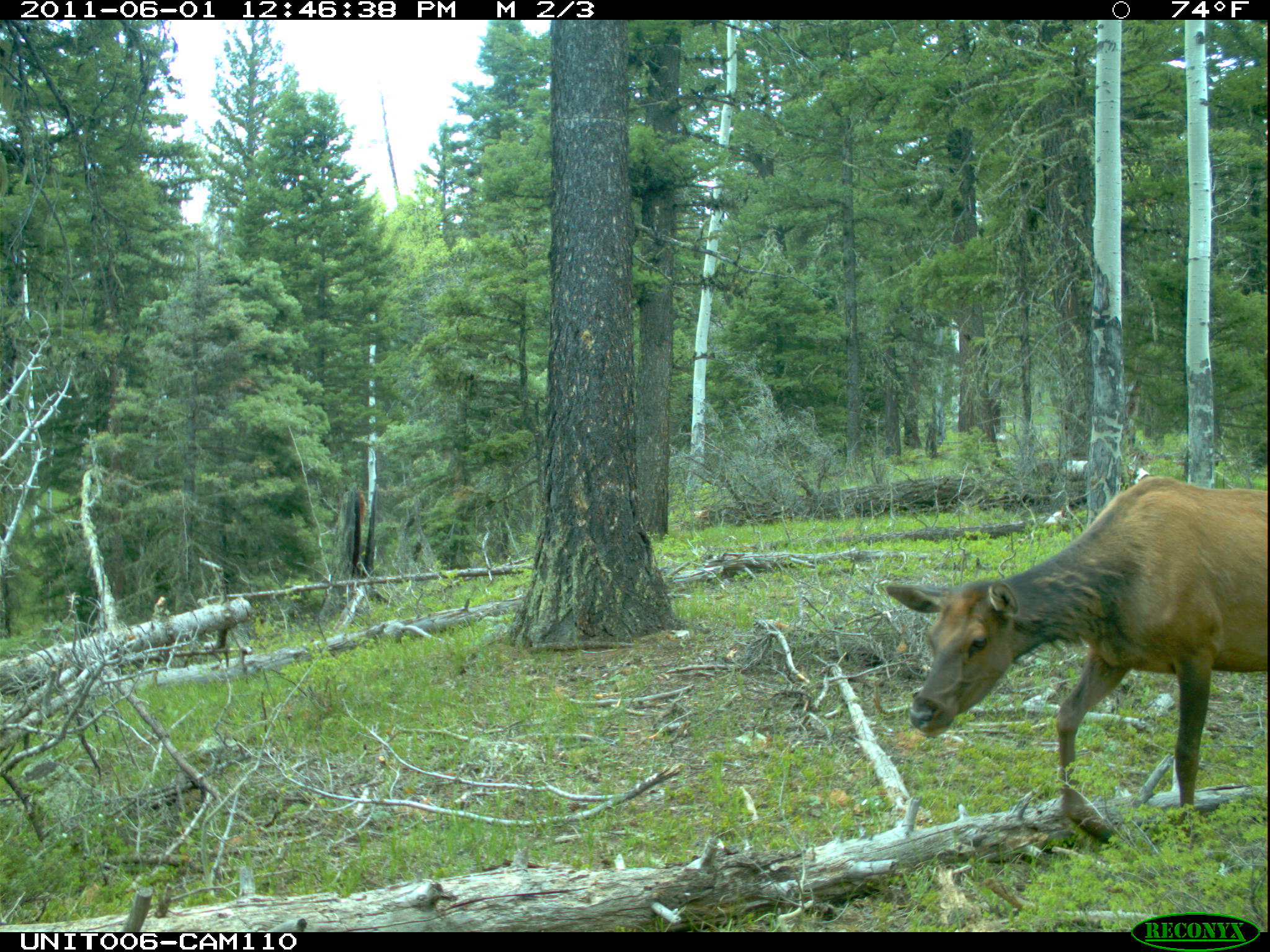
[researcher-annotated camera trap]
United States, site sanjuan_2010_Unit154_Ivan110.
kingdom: Animalia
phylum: Chordata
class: Mammalia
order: Artiodactyla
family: Cervidae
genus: Cervus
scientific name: Cervus elaphus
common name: red deer